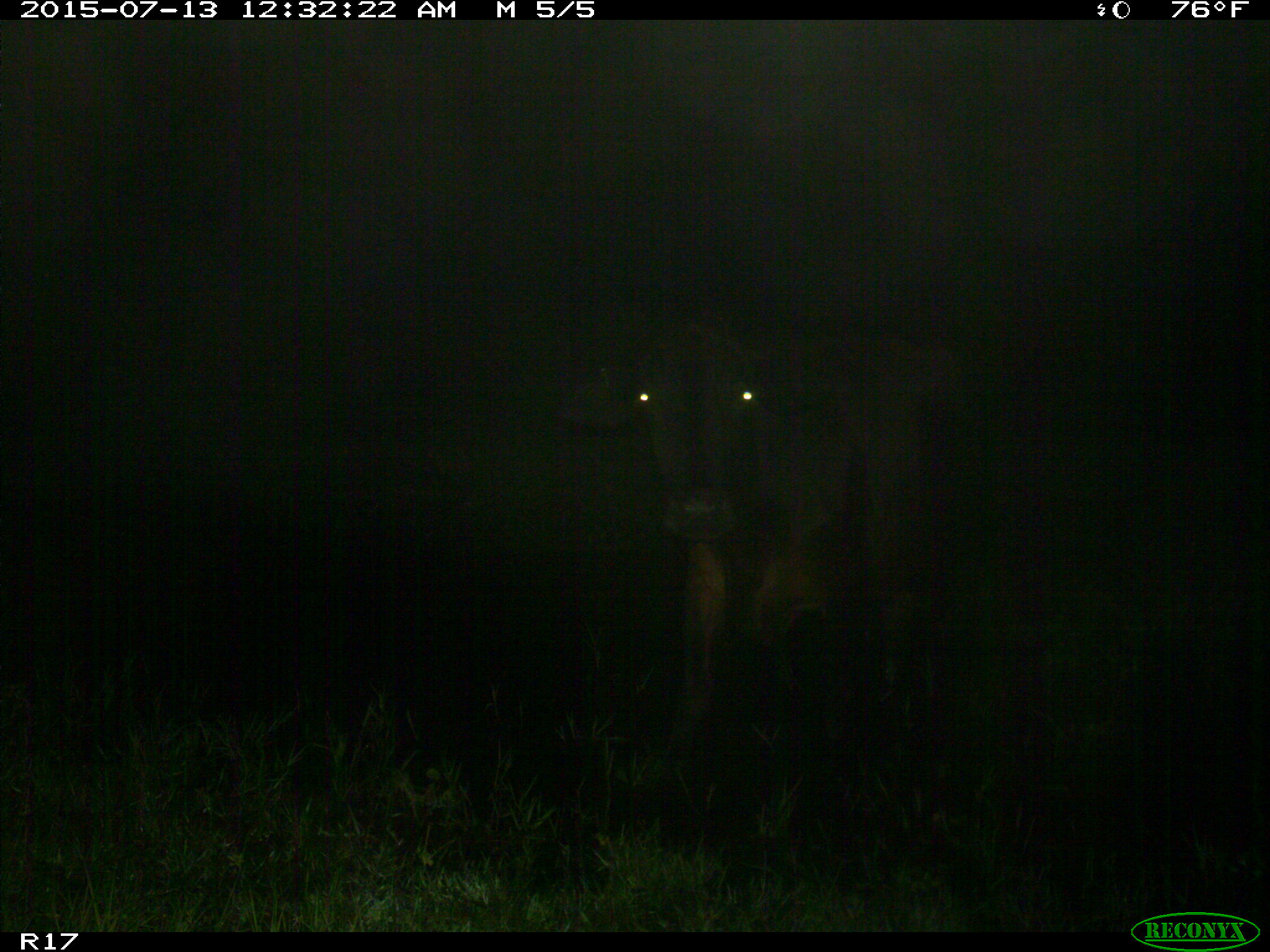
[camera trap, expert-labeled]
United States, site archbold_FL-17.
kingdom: Animalia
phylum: Chordata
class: Mammalia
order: Artiodactyla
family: Bovidae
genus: Bos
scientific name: Bos taurus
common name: domestic cow